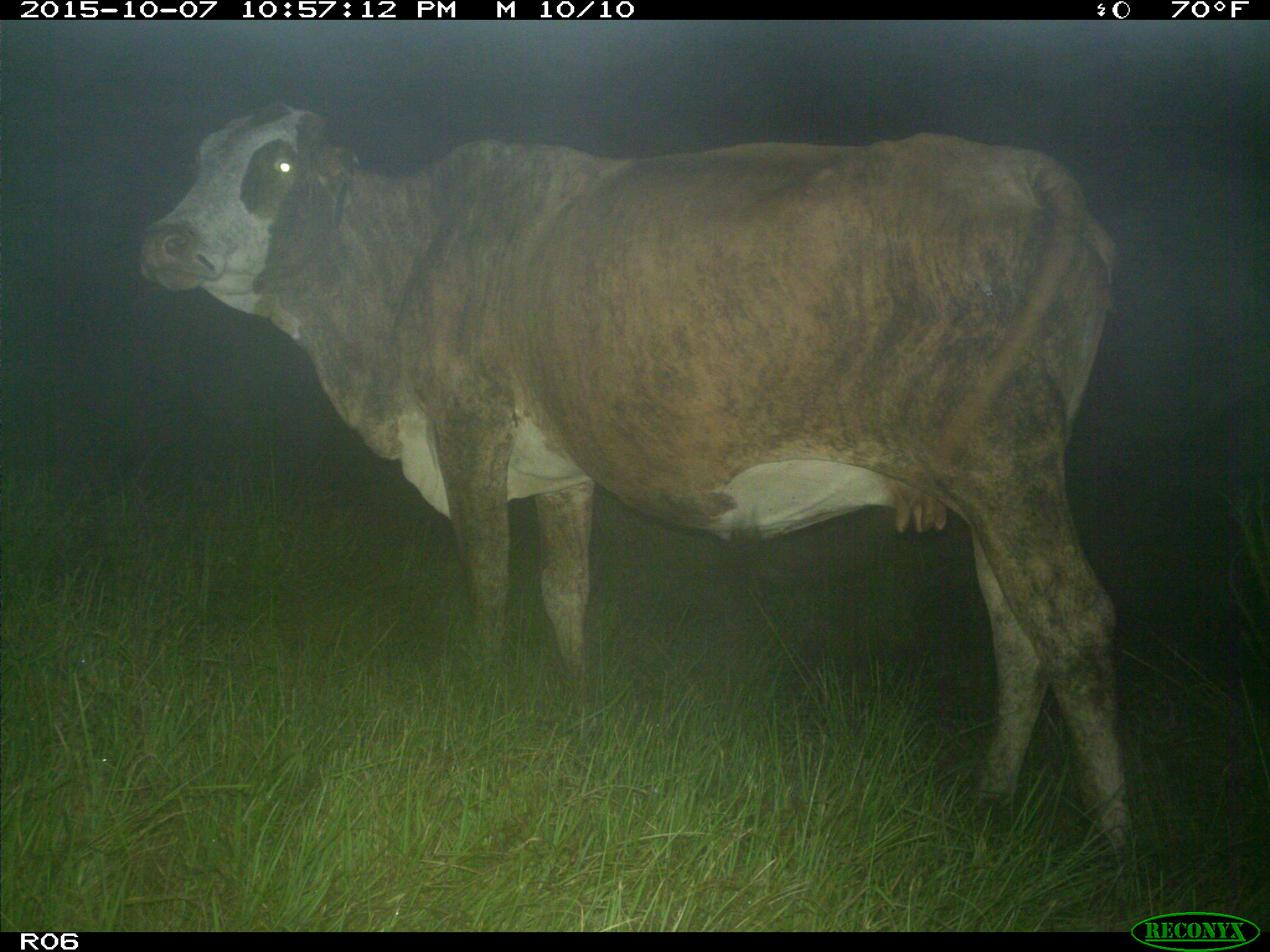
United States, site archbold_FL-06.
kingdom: Animalia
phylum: Chordata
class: Mammalia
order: Artiodactyla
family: Bovidae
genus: Bos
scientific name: Bos taurus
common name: domestic cow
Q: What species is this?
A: Bos taurus (domestic cow).